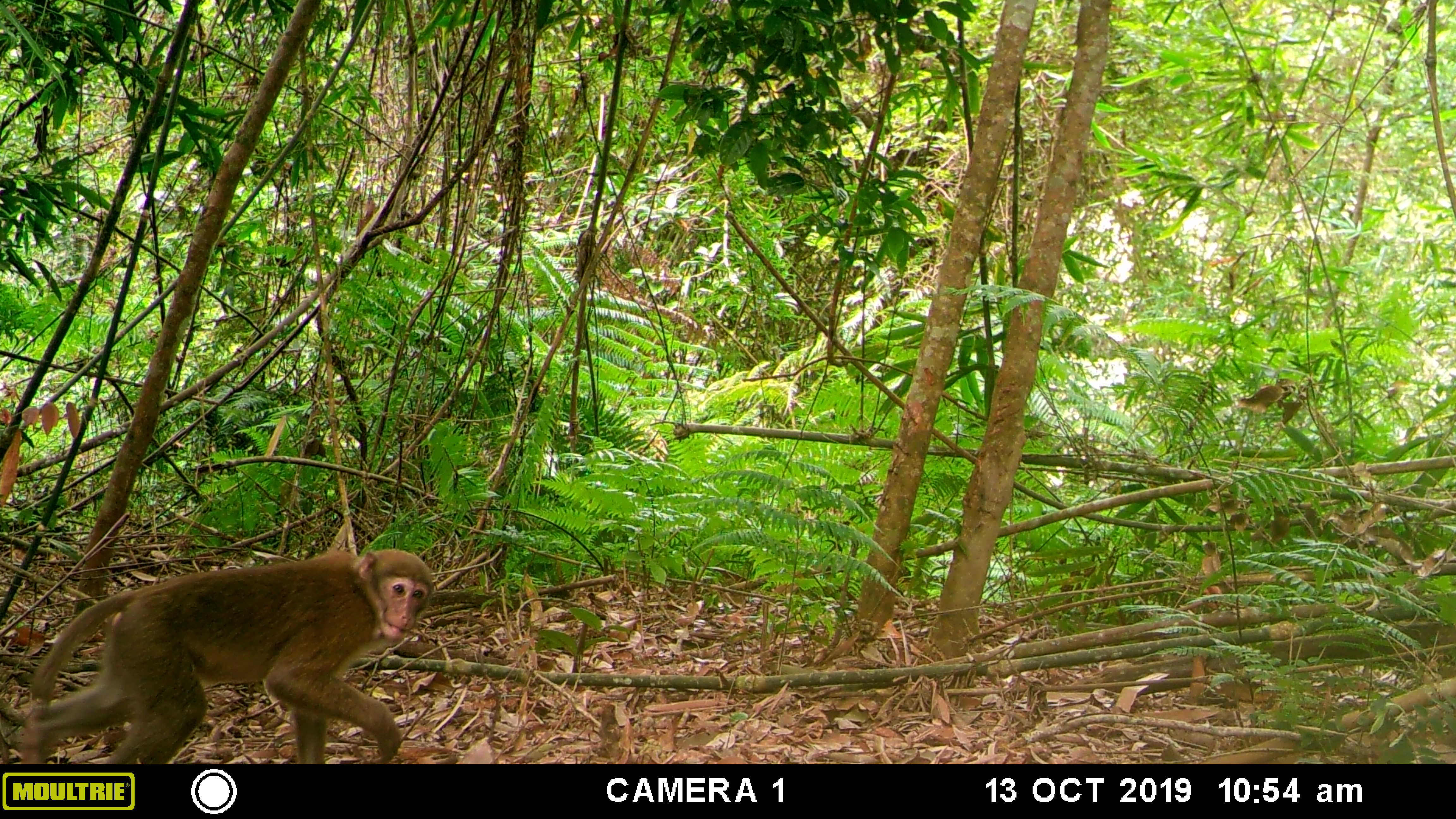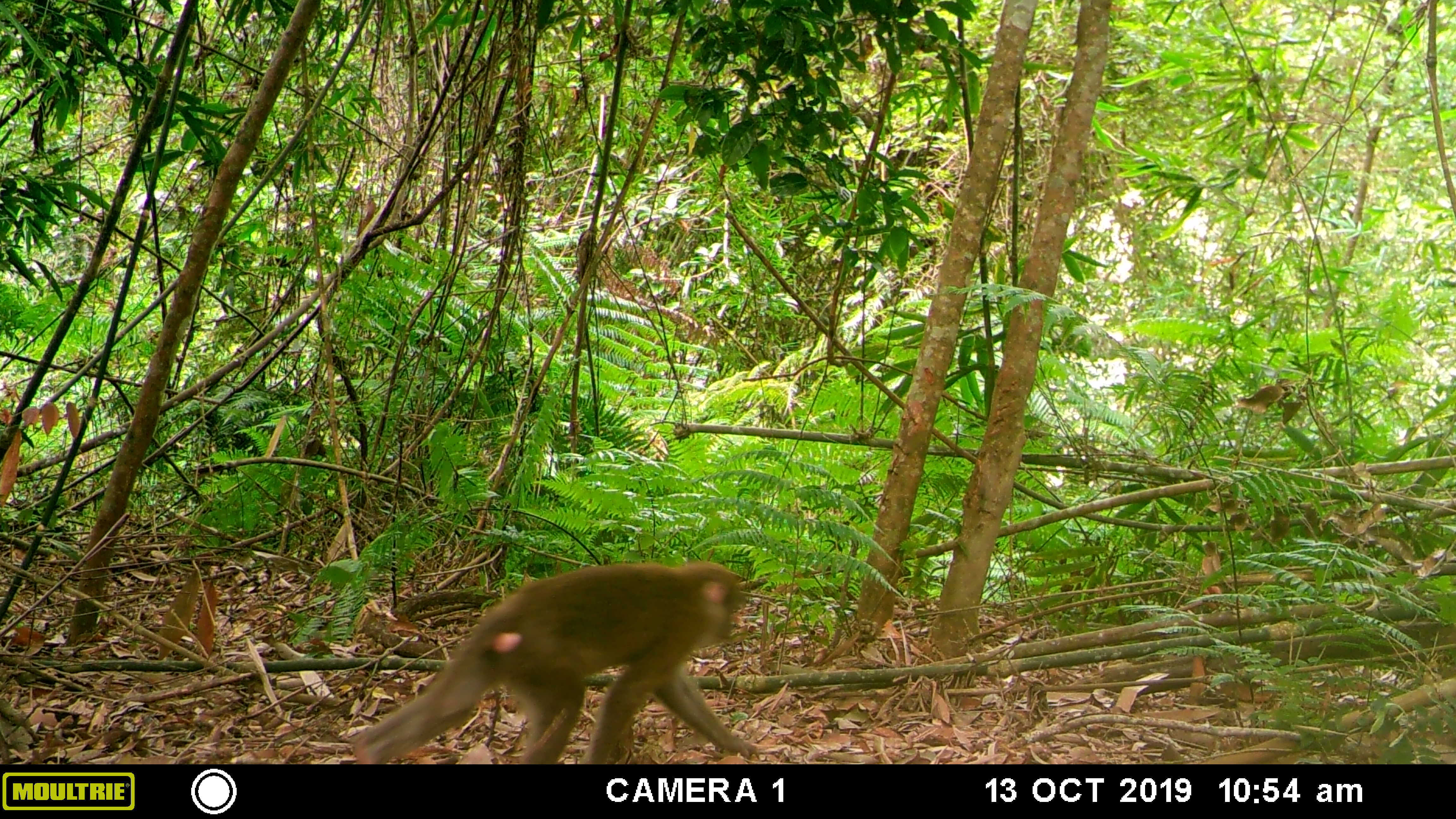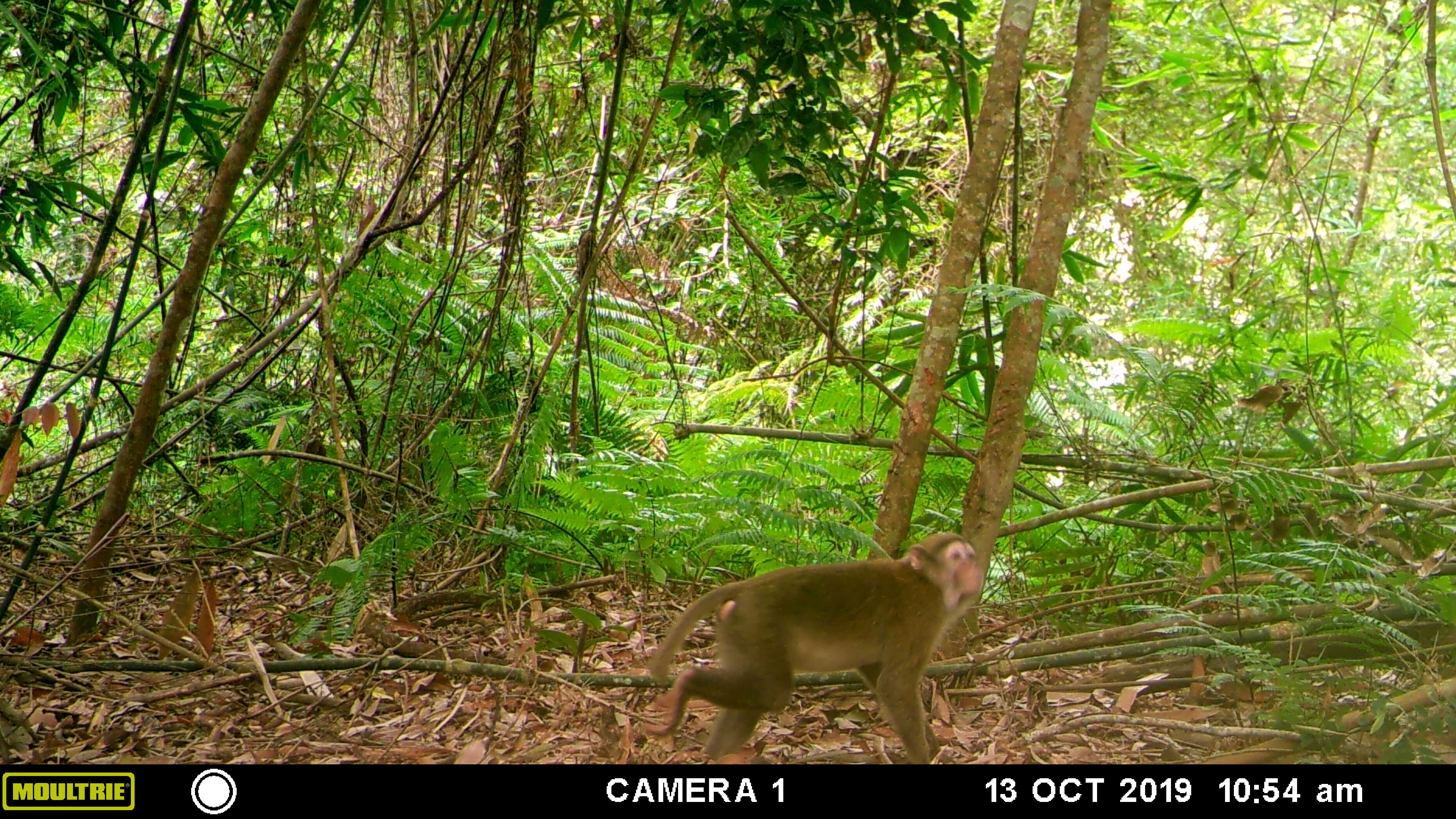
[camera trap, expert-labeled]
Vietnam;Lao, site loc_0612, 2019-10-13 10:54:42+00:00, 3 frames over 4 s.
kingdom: Animalia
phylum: Chordata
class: Mammalia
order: Primates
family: Cercopithecidae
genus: Macaca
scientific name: Macaca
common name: macaques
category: assam or rhesus macaque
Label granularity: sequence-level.